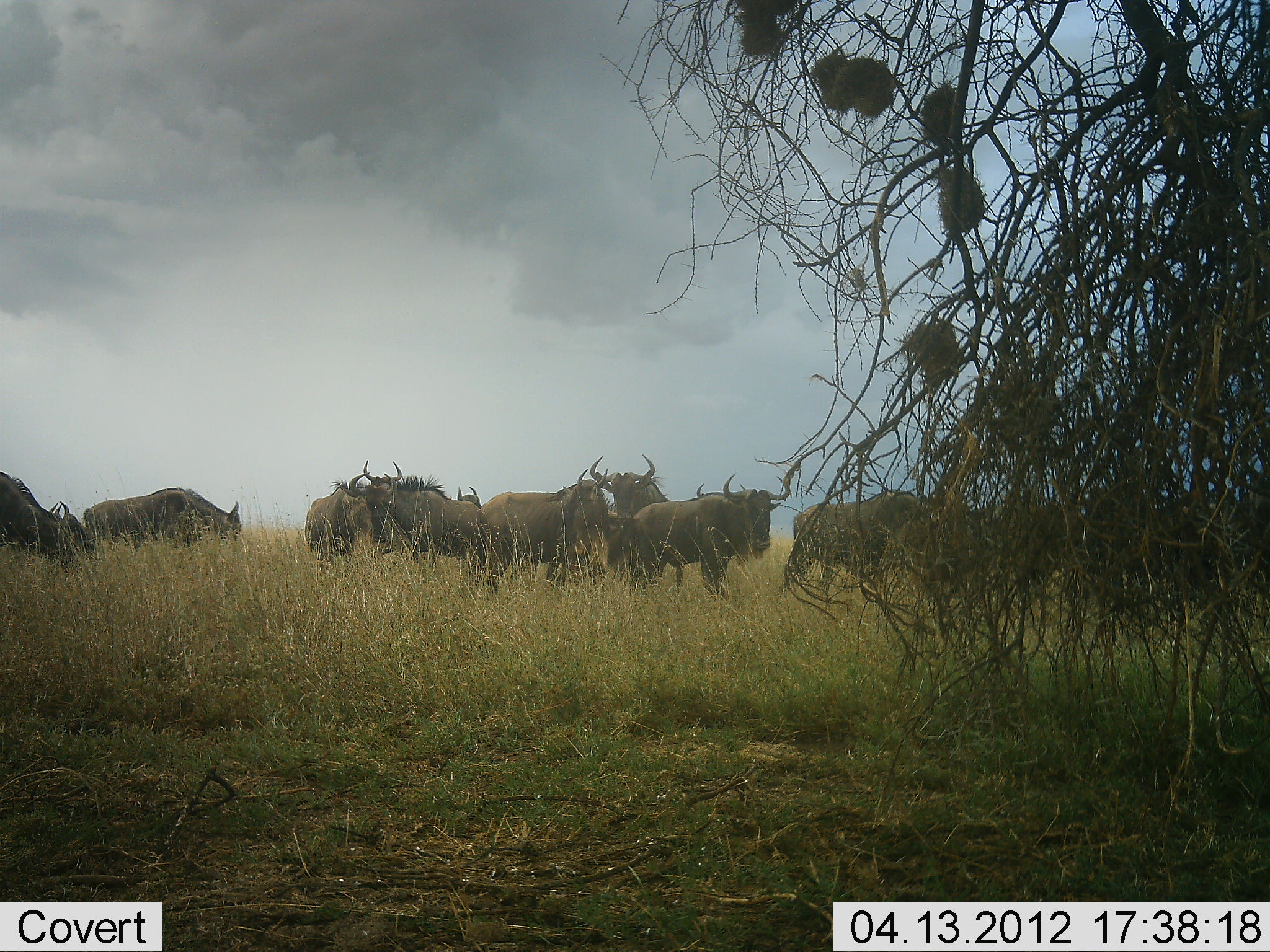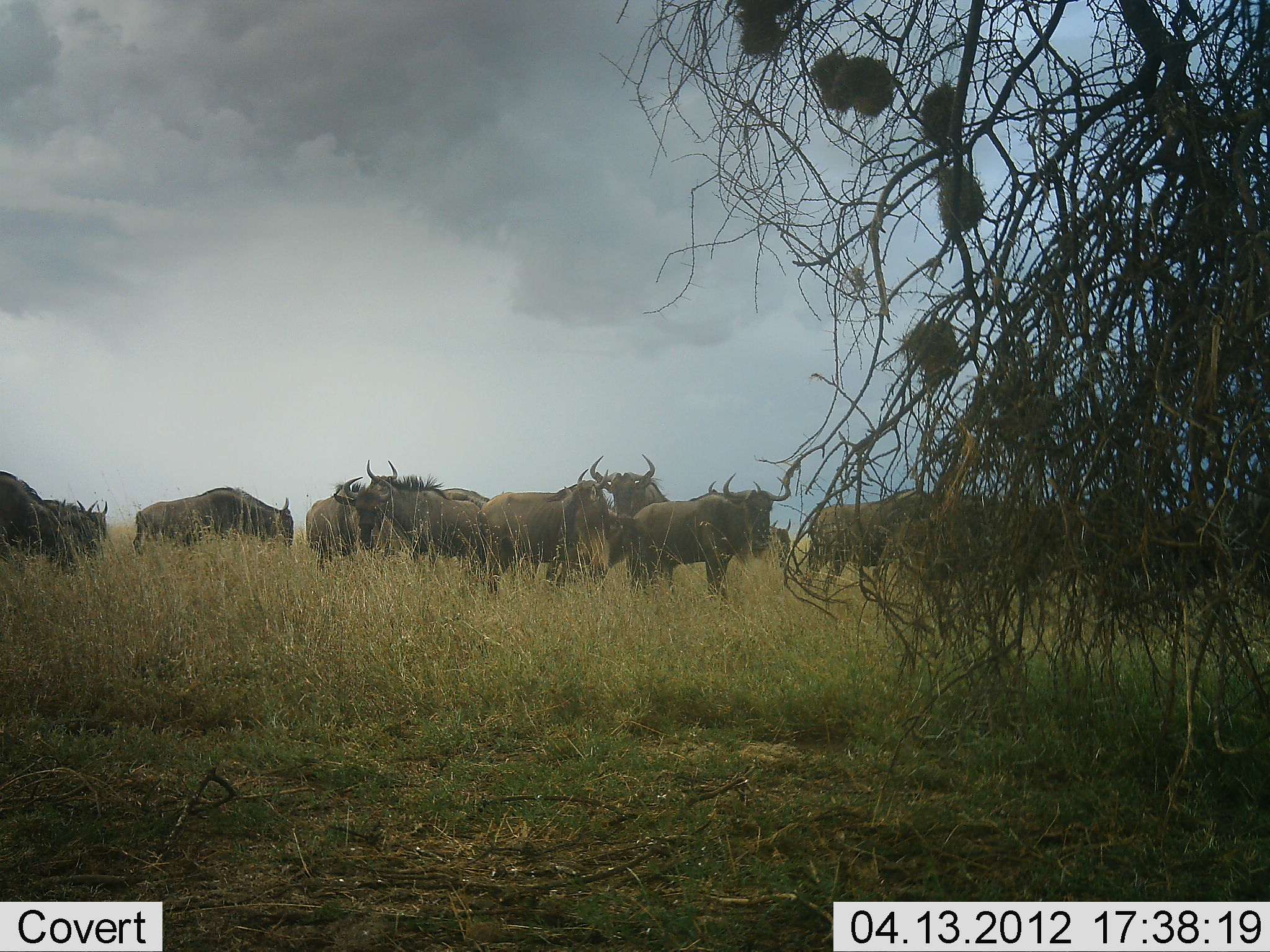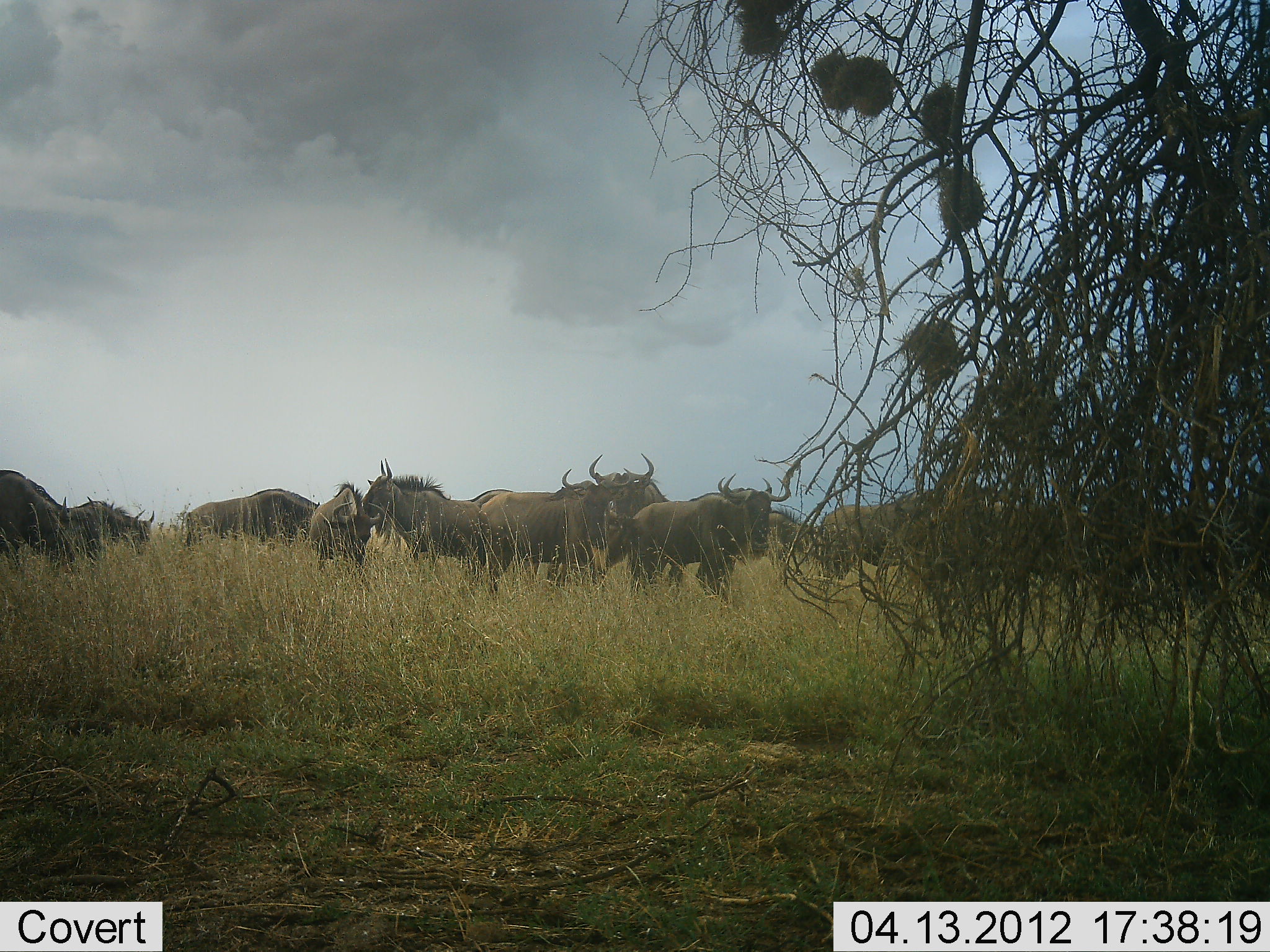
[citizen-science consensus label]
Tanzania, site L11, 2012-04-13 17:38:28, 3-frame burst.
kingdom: Animalia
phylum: Chordata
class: Mammalia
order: Artiodactyla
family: Bovidae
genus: Connochaetes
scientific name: Connochaetes taurinus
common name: blue wildebeest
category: wildebeest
Wildebeest (blue wildebeest) (Connochaetes taurinus), count 11-50. Behavior (volunteer vote fractions): standing 52%, resting 4%, moving 84%, interacting 16%. Young present (vote fraction): 0%. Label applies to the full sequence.